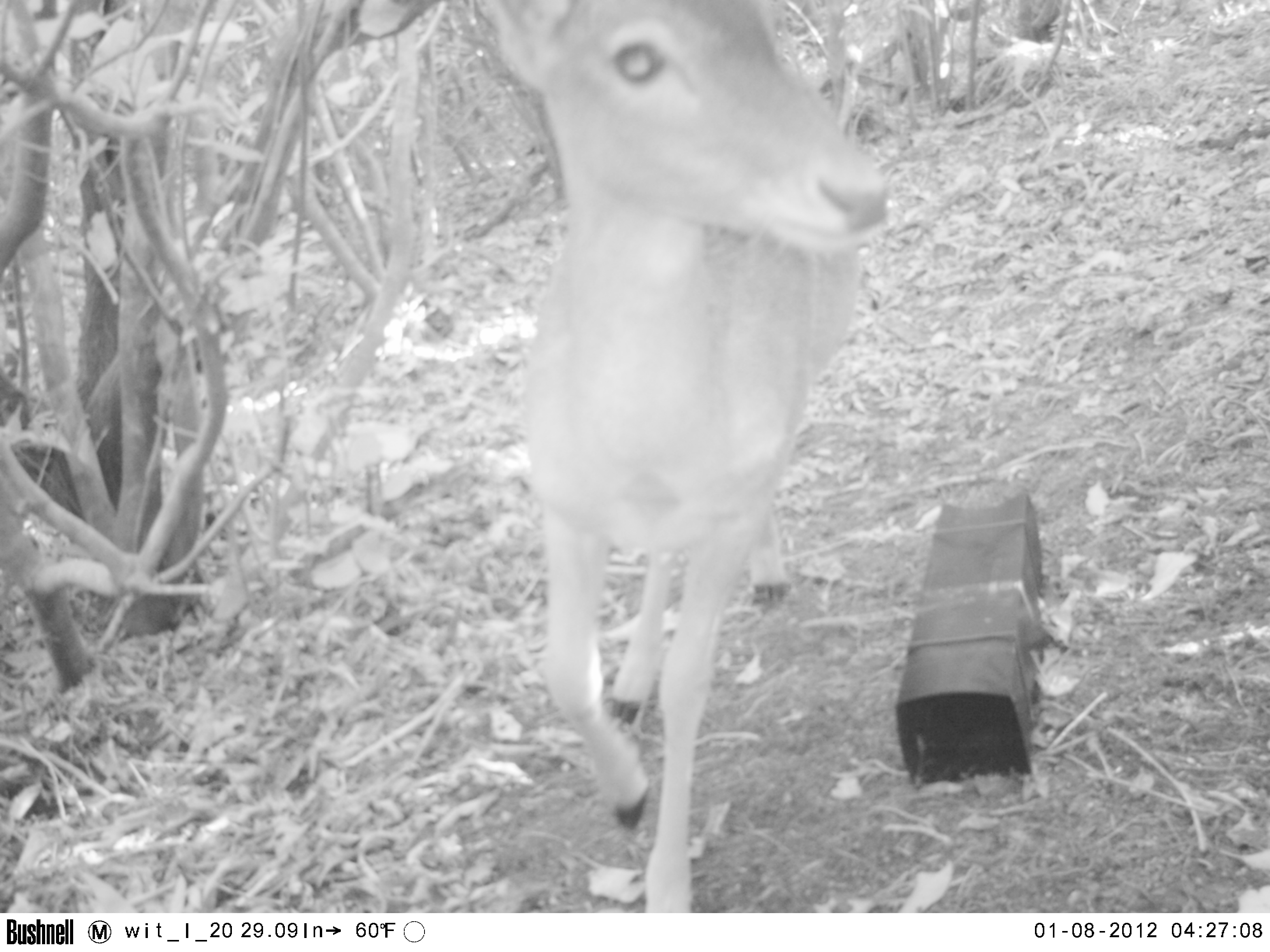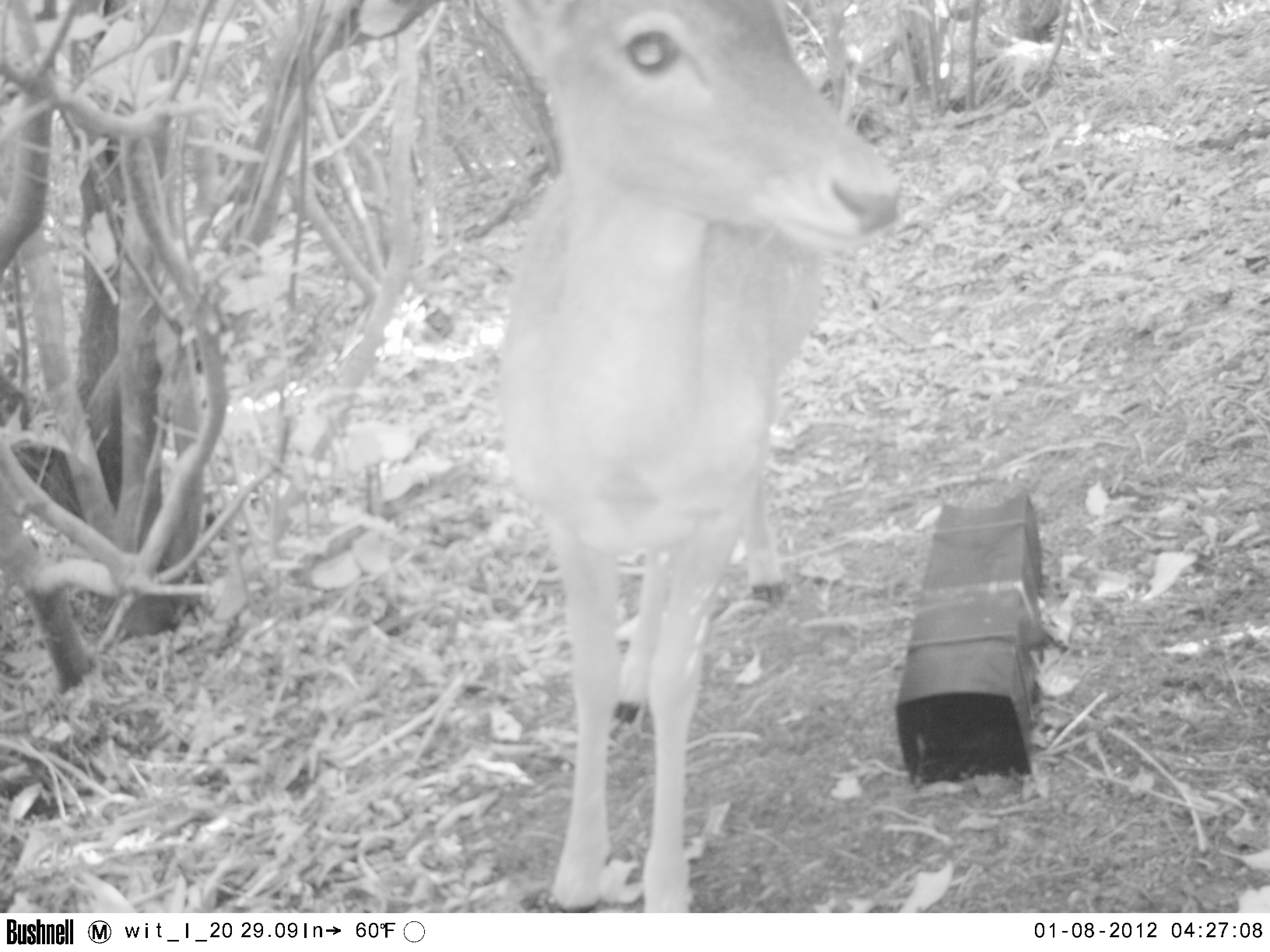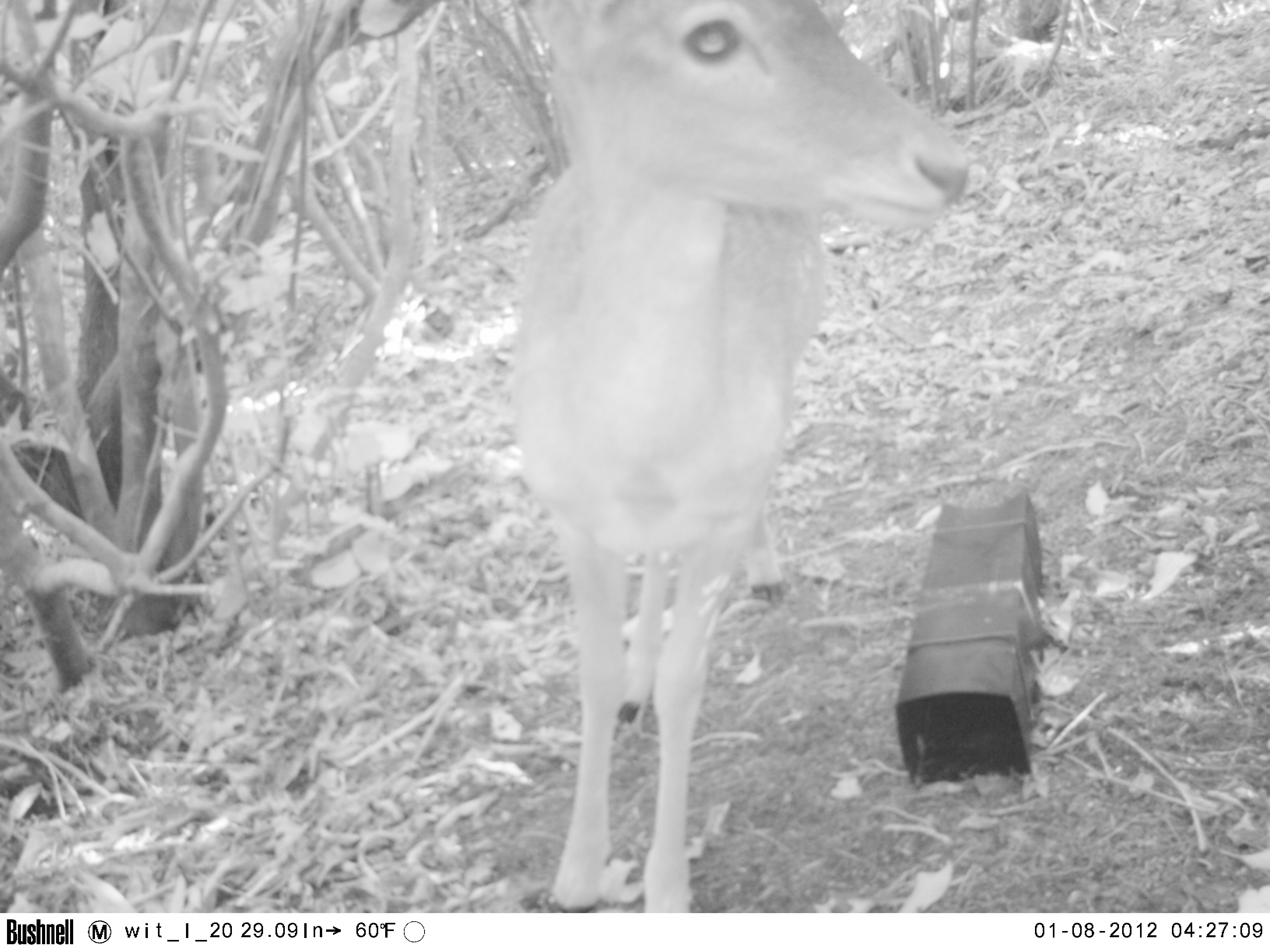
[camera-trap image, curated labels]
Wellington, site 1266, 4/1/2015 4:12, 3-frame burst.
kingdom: Animalia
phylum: Chordata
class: Mammalia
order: Artiodactyla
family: Cervidae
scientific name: Cervini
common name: deer